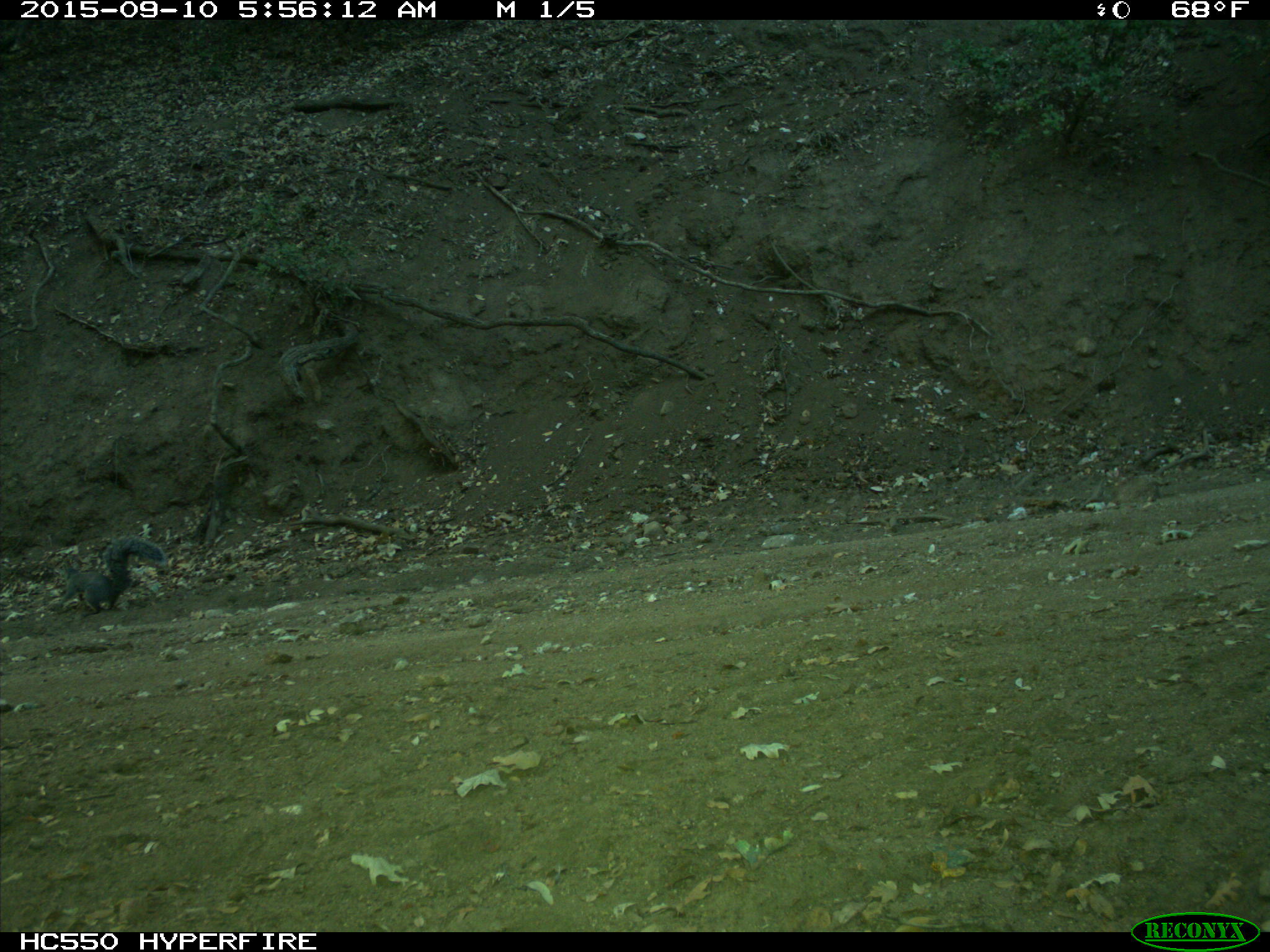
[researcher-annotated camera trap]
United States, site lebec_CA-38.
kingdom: Animalia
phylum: Chordata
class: Mammalia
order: Rodentia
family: Sciuridae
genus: Sciurus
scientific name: Sciurus carolinensis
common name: eastern gray squirrel